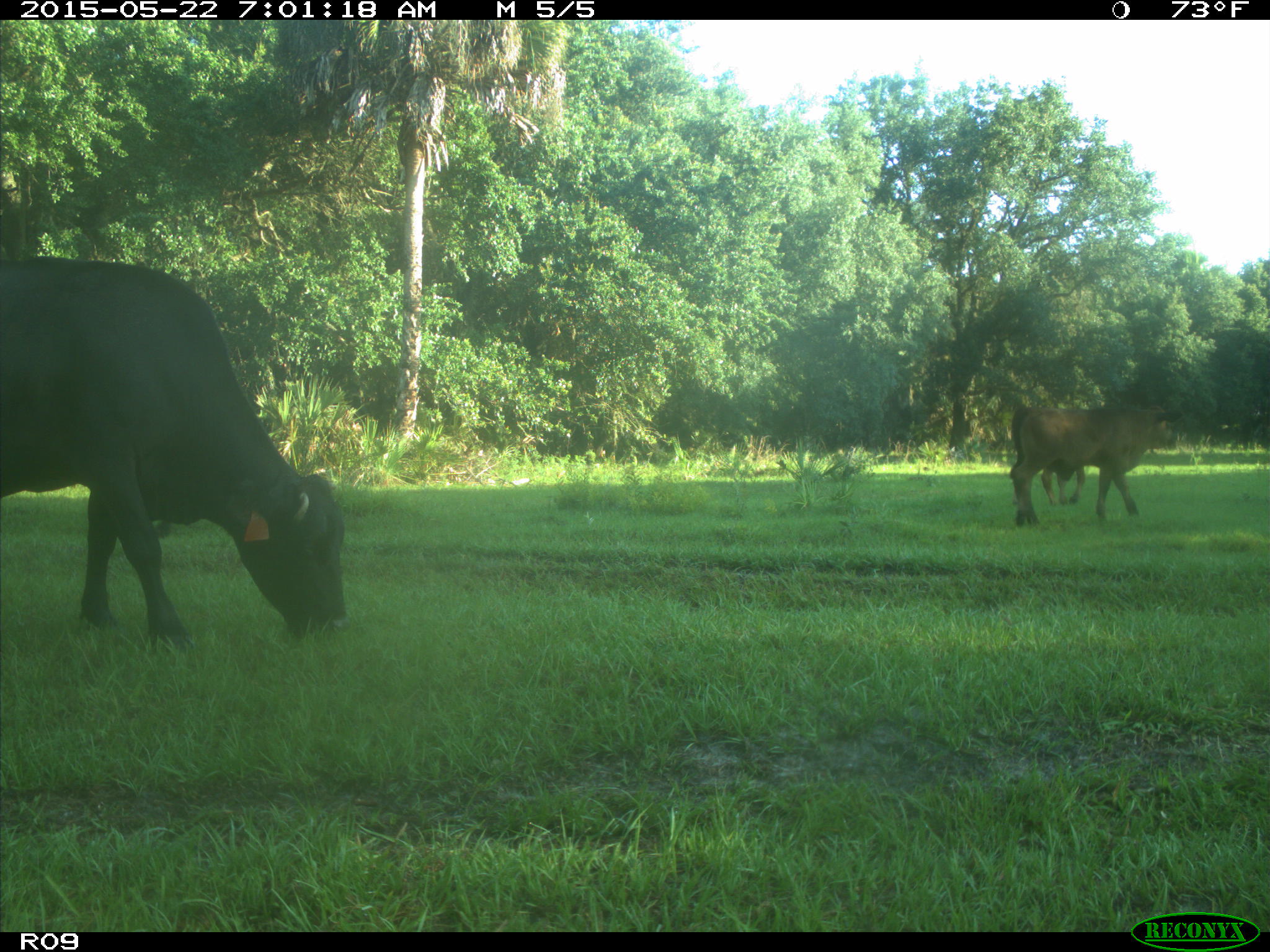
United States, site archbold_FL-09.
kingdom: Animalia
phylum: Chordata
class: Mammalia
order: Artiodactyla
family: Bovidae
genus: Bos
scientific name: Bos taurus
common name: domestic cow